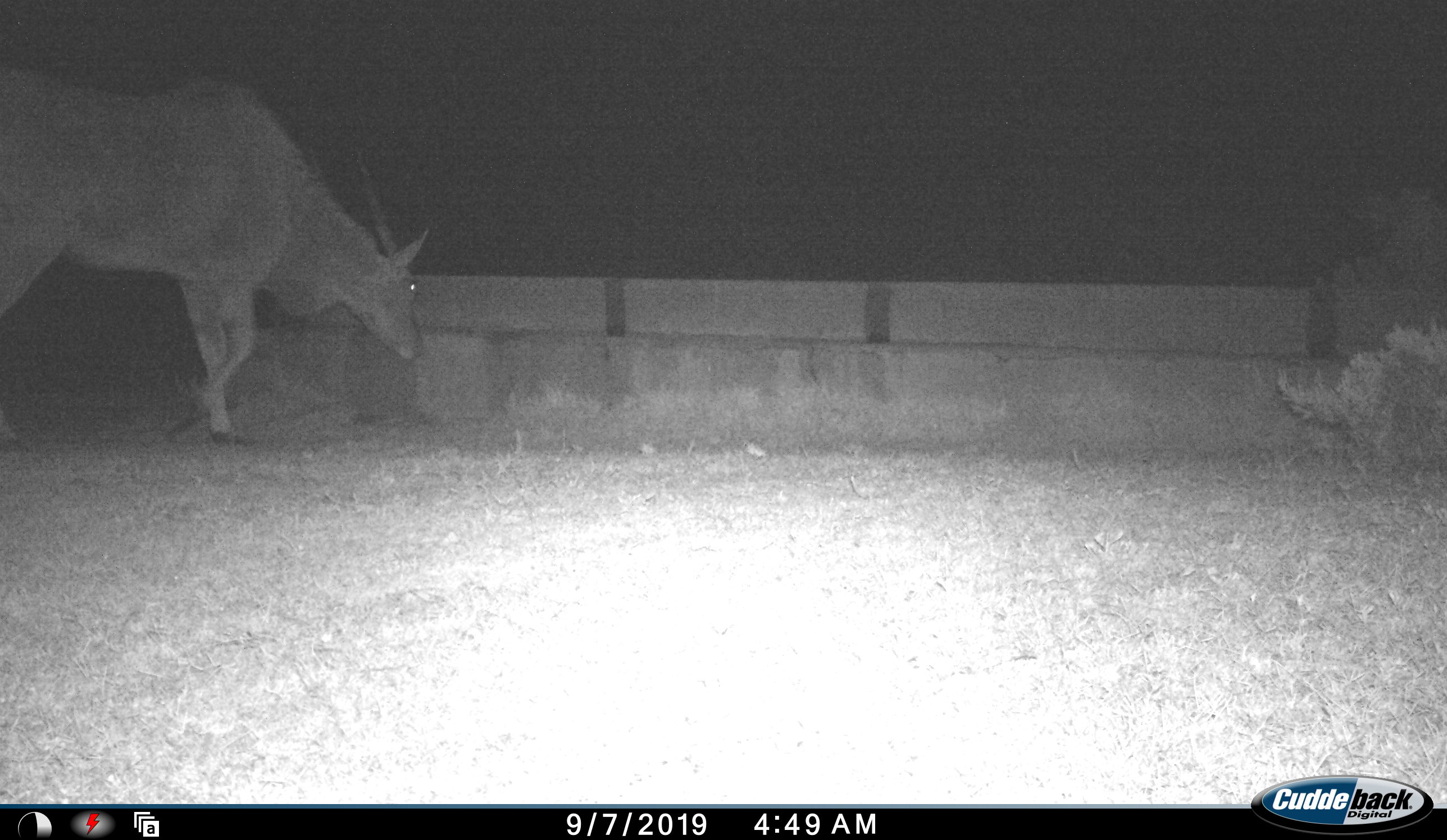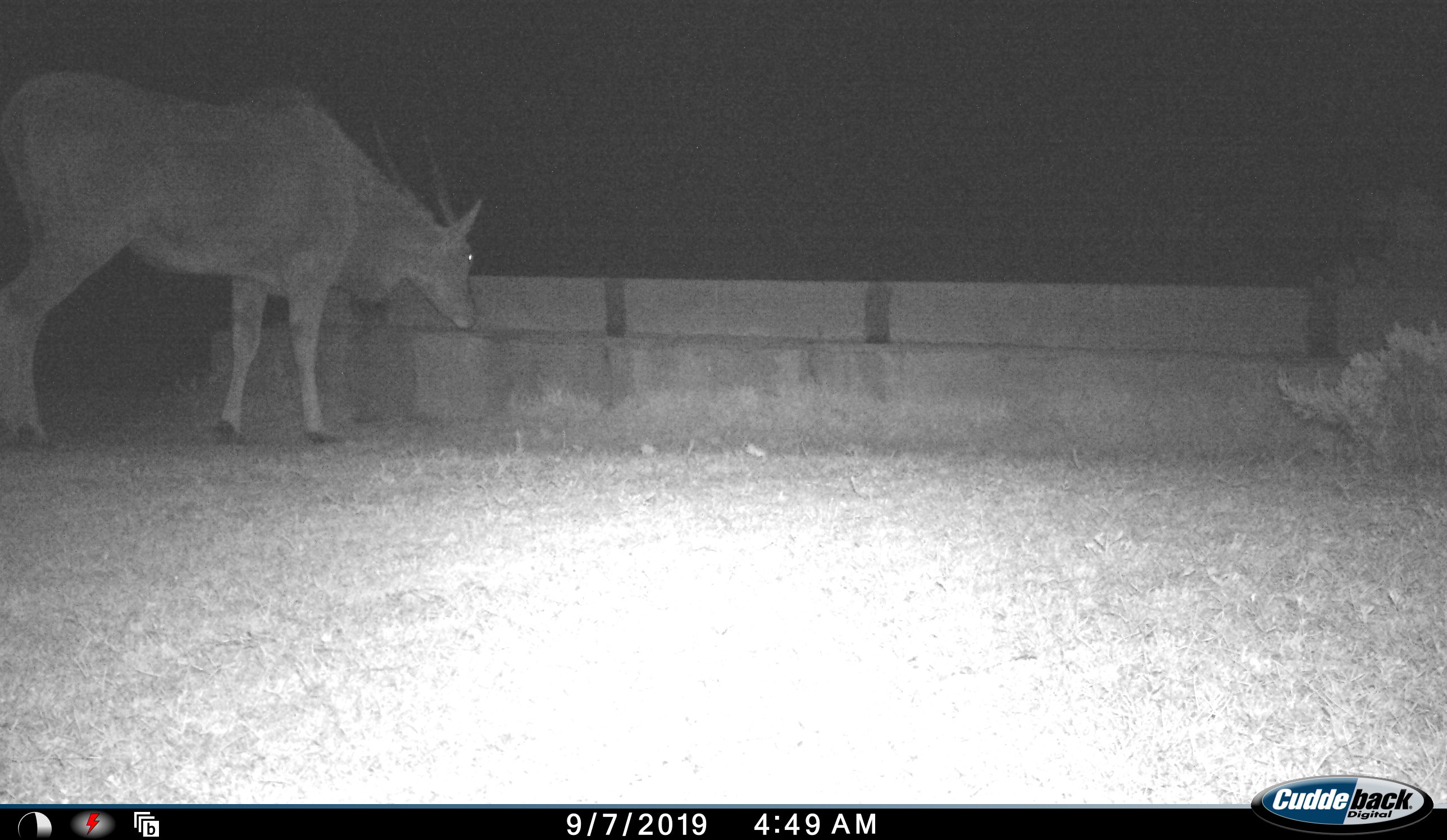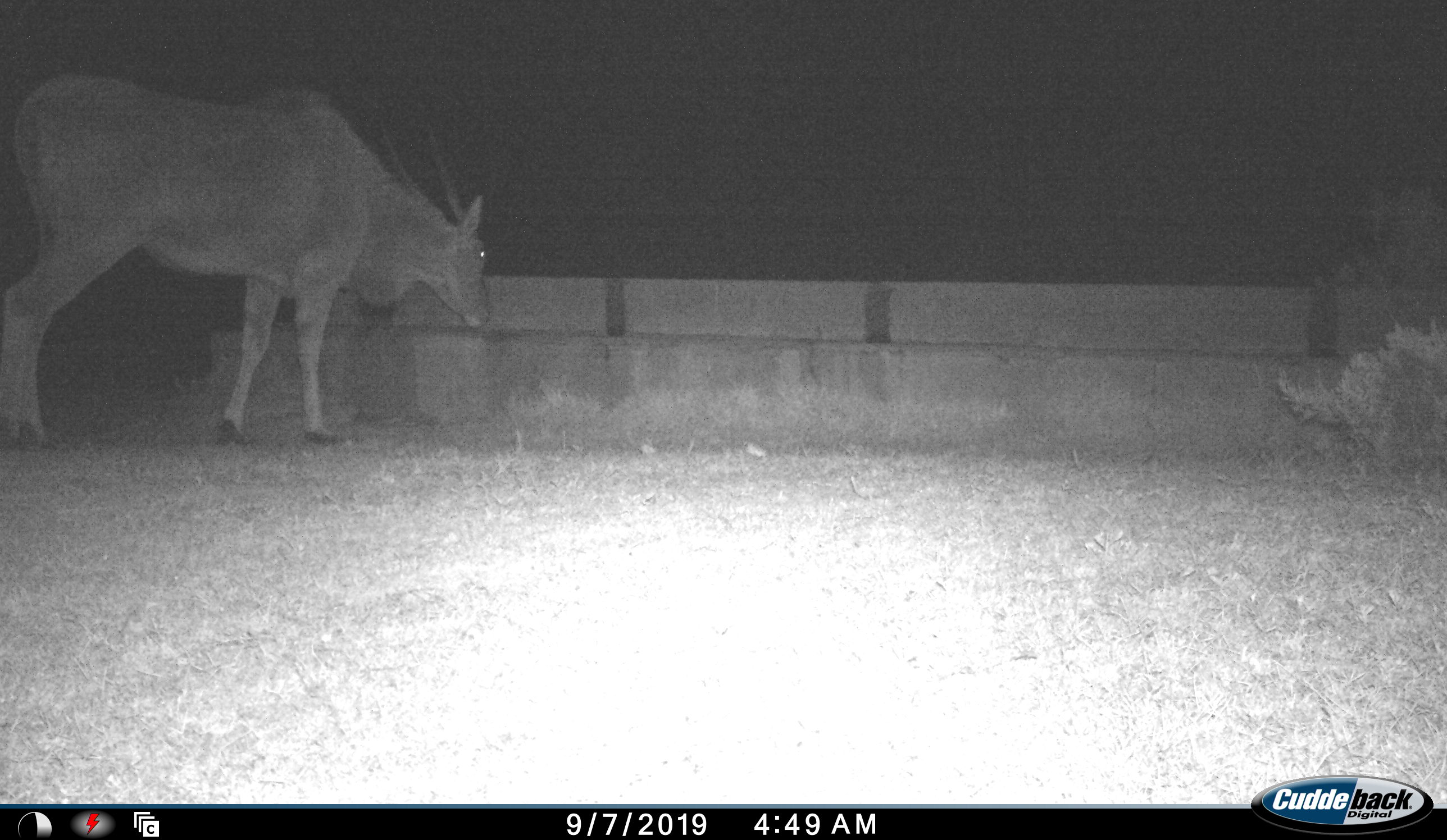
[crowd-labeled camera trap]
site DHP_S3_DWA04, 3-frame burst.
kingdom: Animalia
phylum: Chordata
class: Mammalia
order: Artiodactyla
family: Bovidae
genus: Tragelaphus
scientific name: Tragelaphus oryx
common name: eland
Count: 1.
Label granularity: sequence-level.